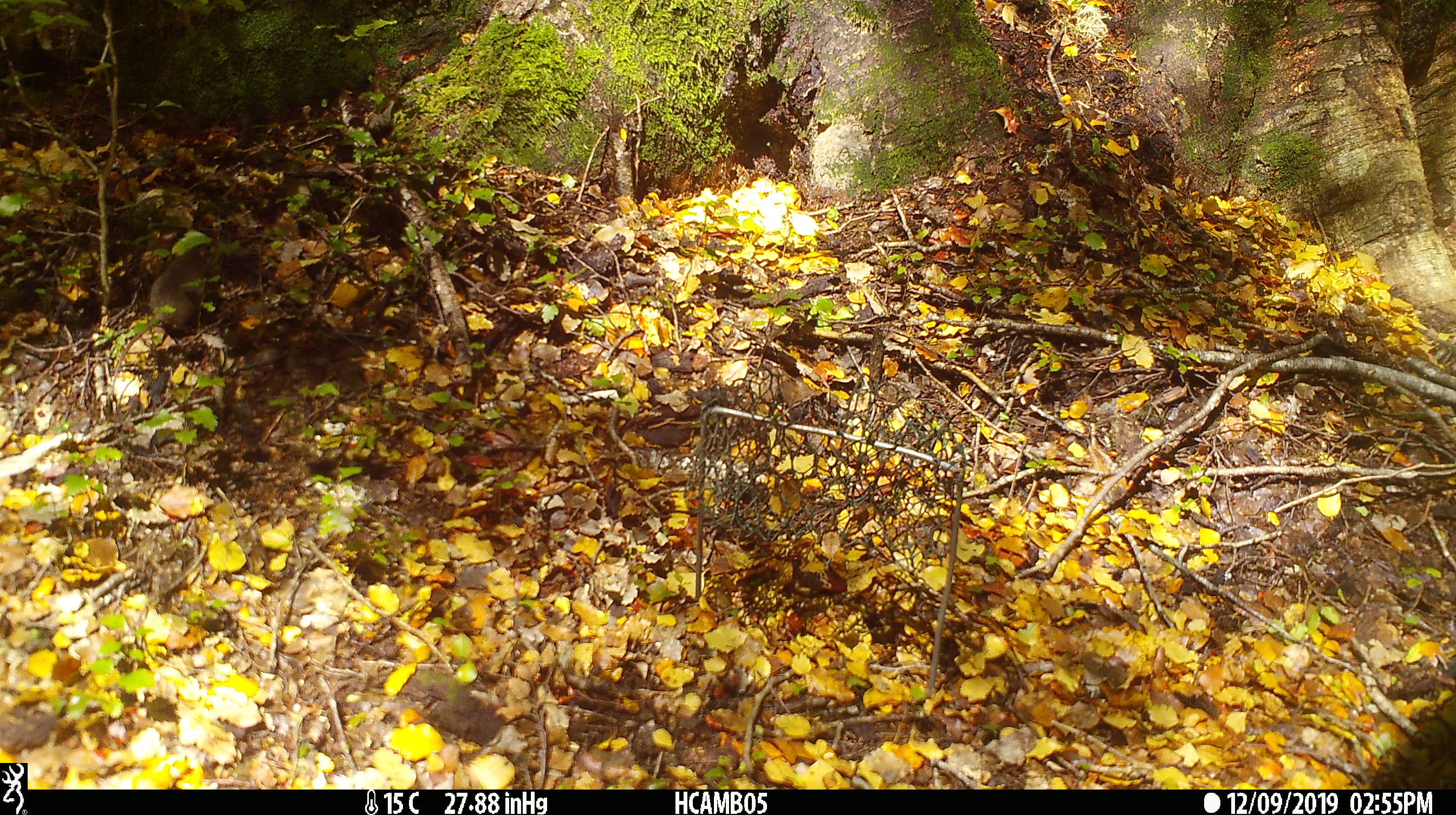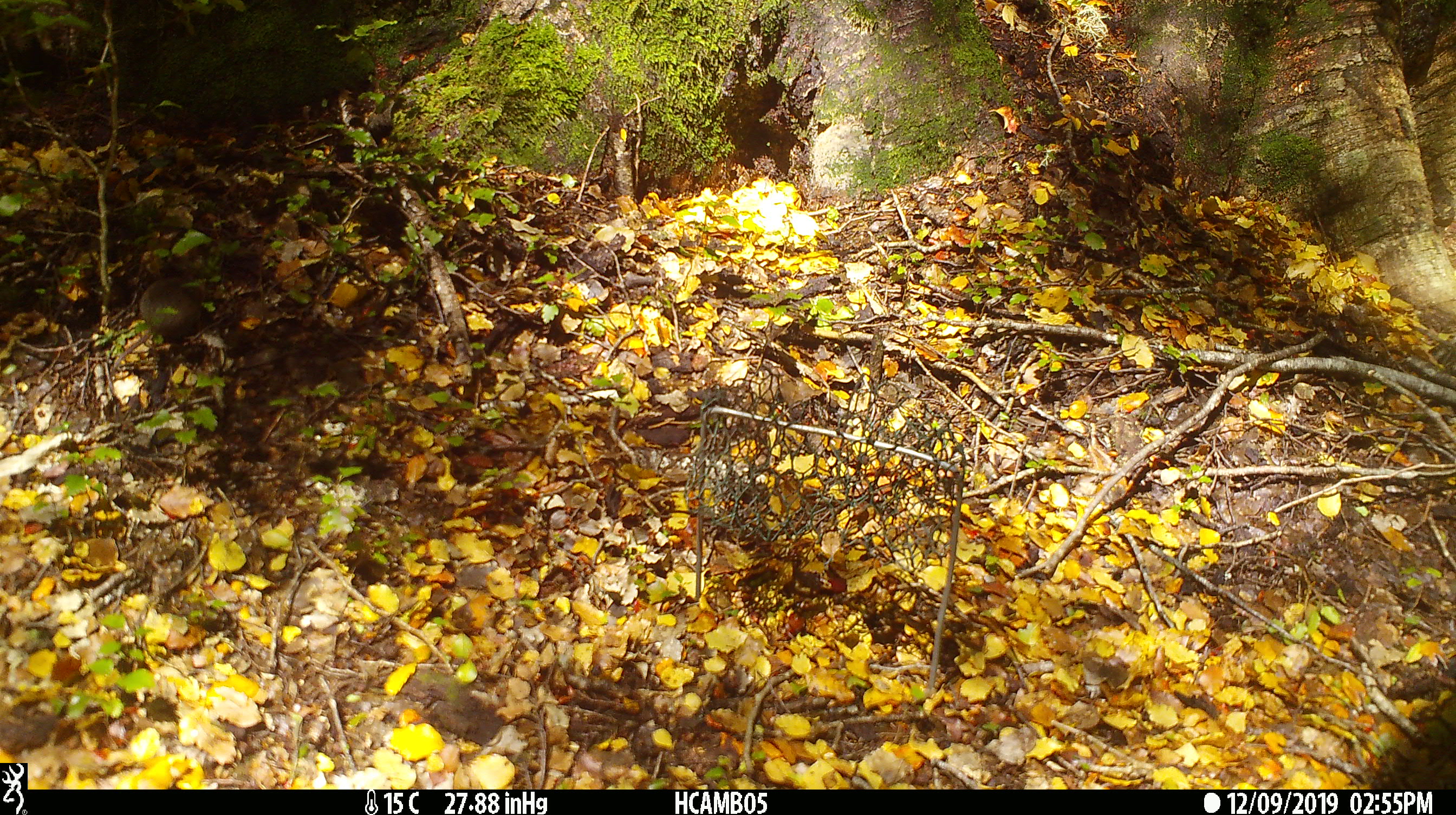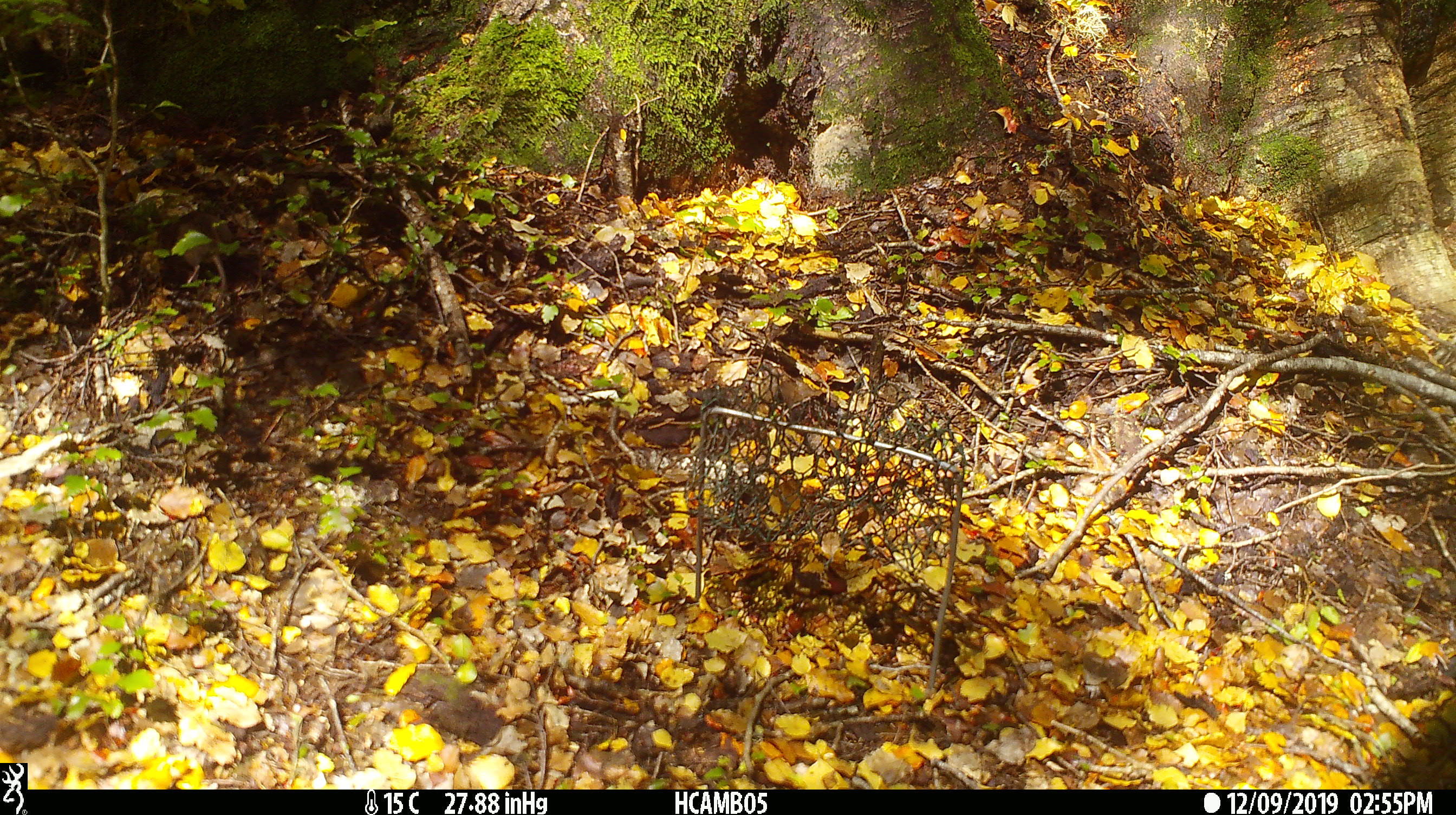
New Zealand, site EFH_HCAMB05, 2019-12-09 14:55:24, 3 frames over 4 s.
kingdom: Animalia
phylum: Chordata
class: Mammalia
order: Rodentia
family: Muridae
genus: Mus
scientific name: Mus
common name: mouse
Mouse (Mus).